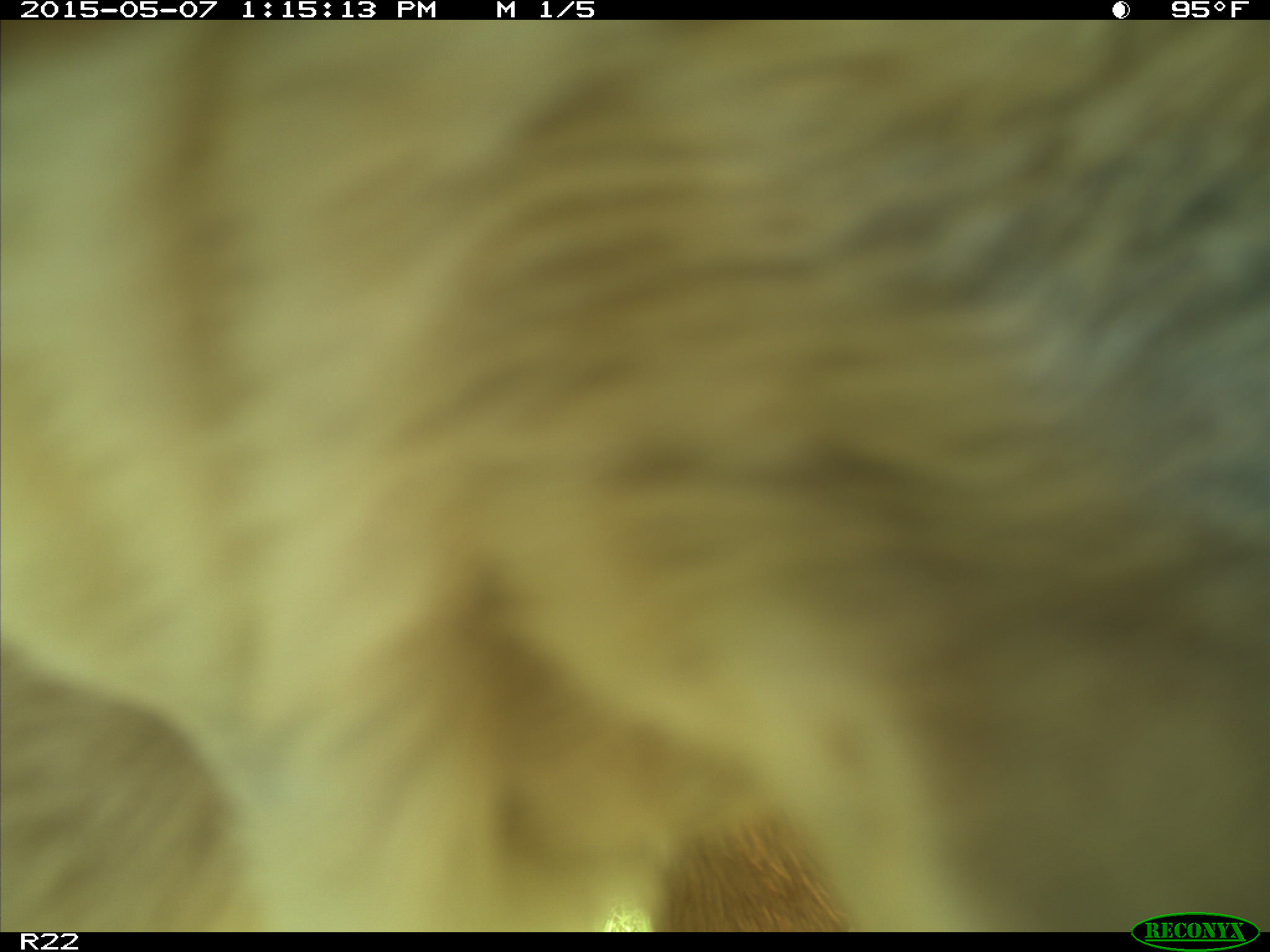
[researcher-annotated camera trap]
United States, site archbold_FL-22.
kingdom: Animalia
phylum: Chordata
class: Mammalia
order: Artiodactyla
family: Bovidae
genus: Bos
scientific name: Bos taurus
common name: domestic cow